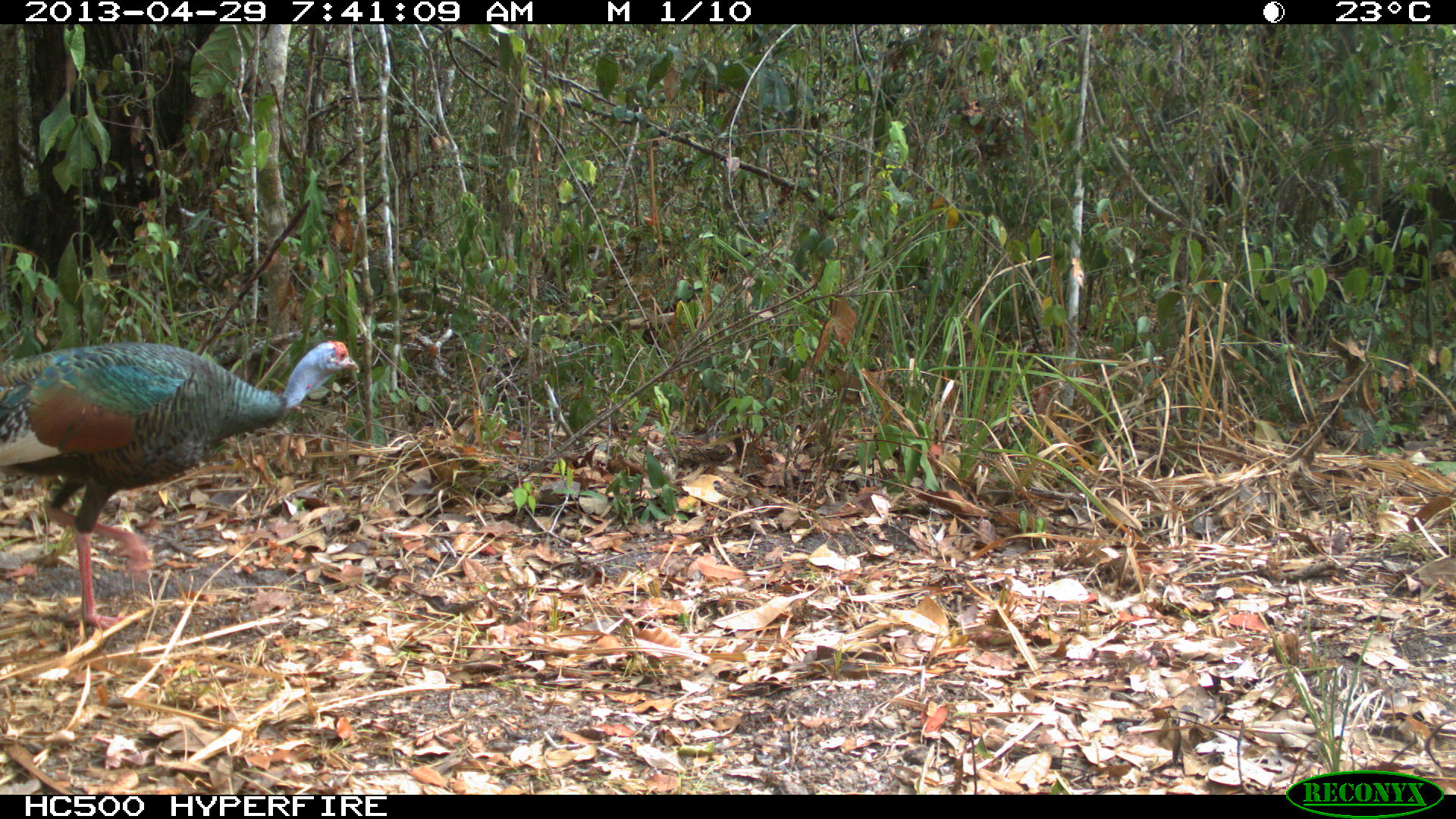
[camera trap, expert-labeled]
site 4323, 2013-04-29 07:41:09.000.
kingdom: Animalia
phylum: Chordata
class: Aves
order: Galliformes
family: Phasianidae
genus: Meleagris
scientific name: Meleagris ocellata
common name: ocellated turkey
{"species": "Meleagris ocellata (ocellated turkey)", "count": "1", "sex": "female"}